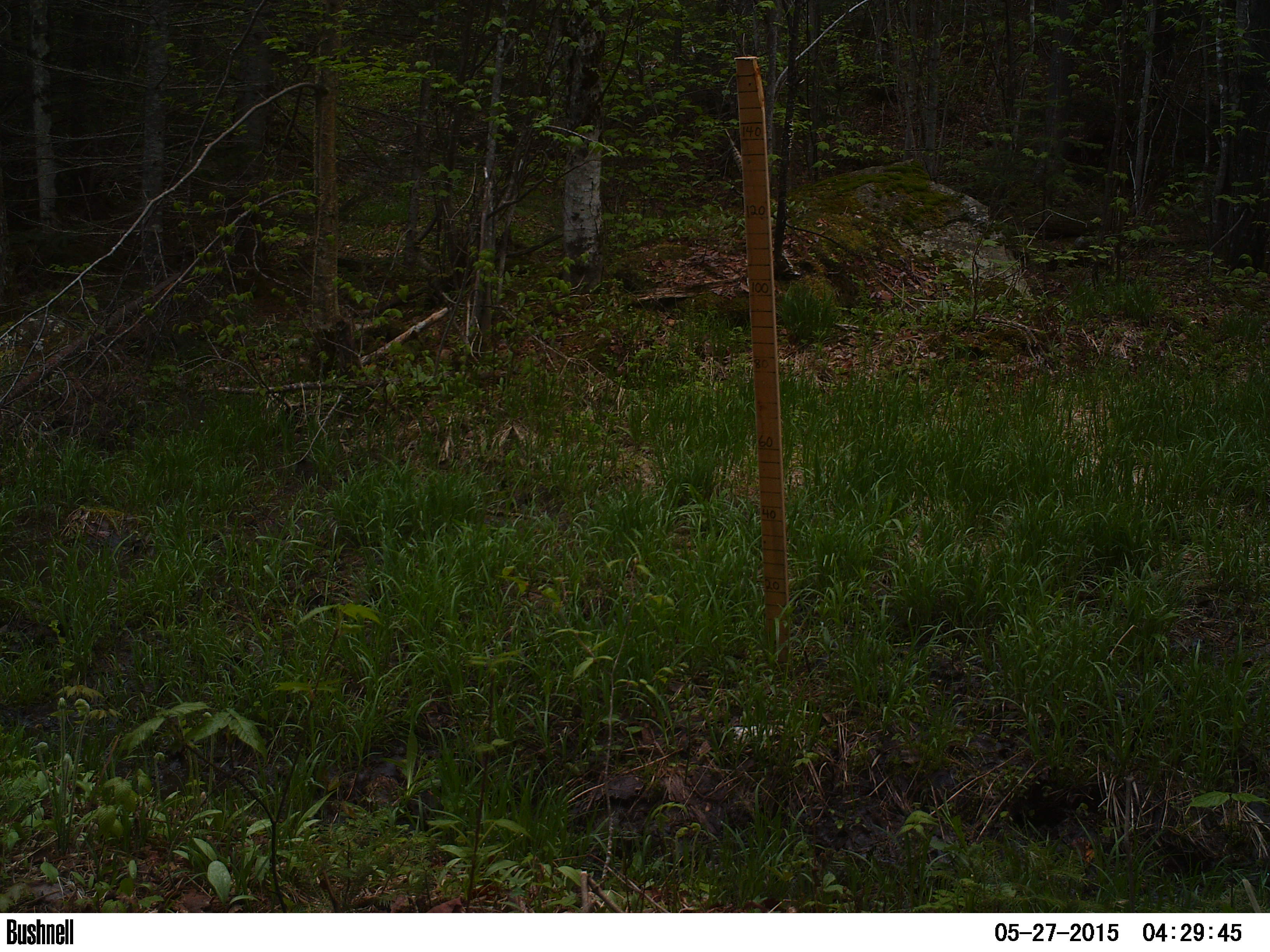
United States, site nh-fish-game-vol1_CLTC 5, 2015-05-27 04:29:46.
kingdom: Animalia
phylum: Chordata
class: Mammalia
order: Artiodactyla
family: Cervidae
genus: Alces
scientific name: Alces alces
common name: moose